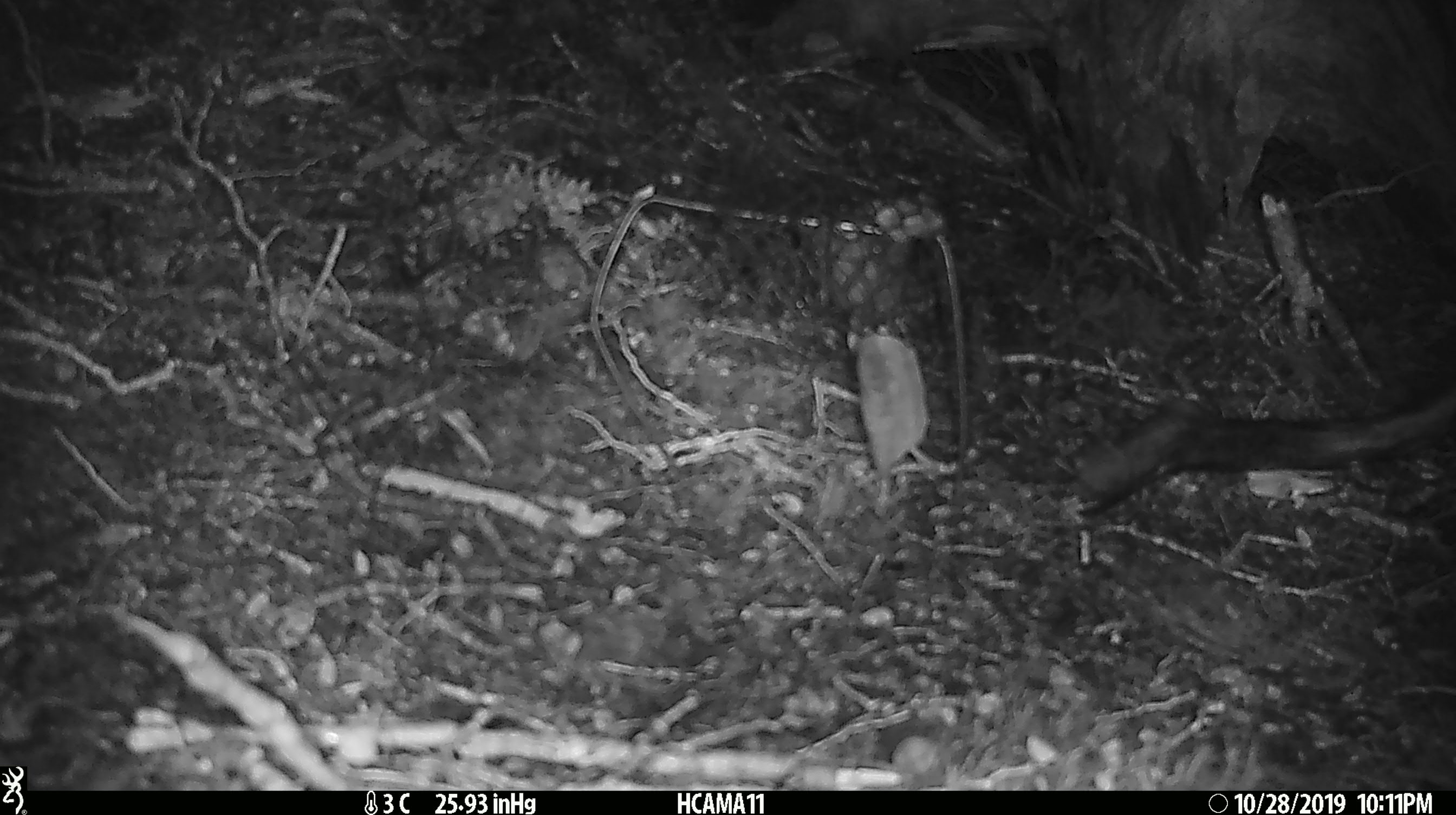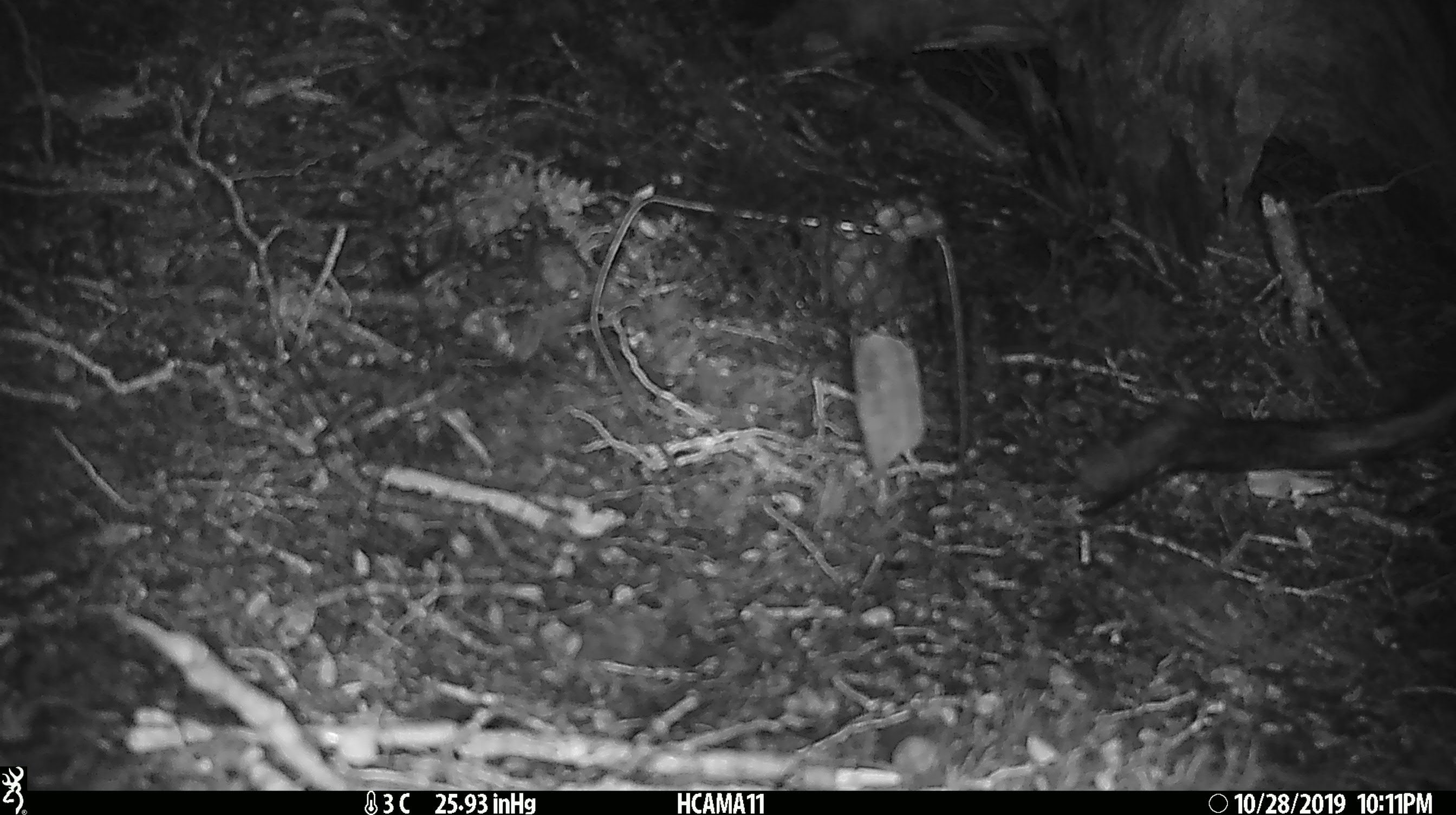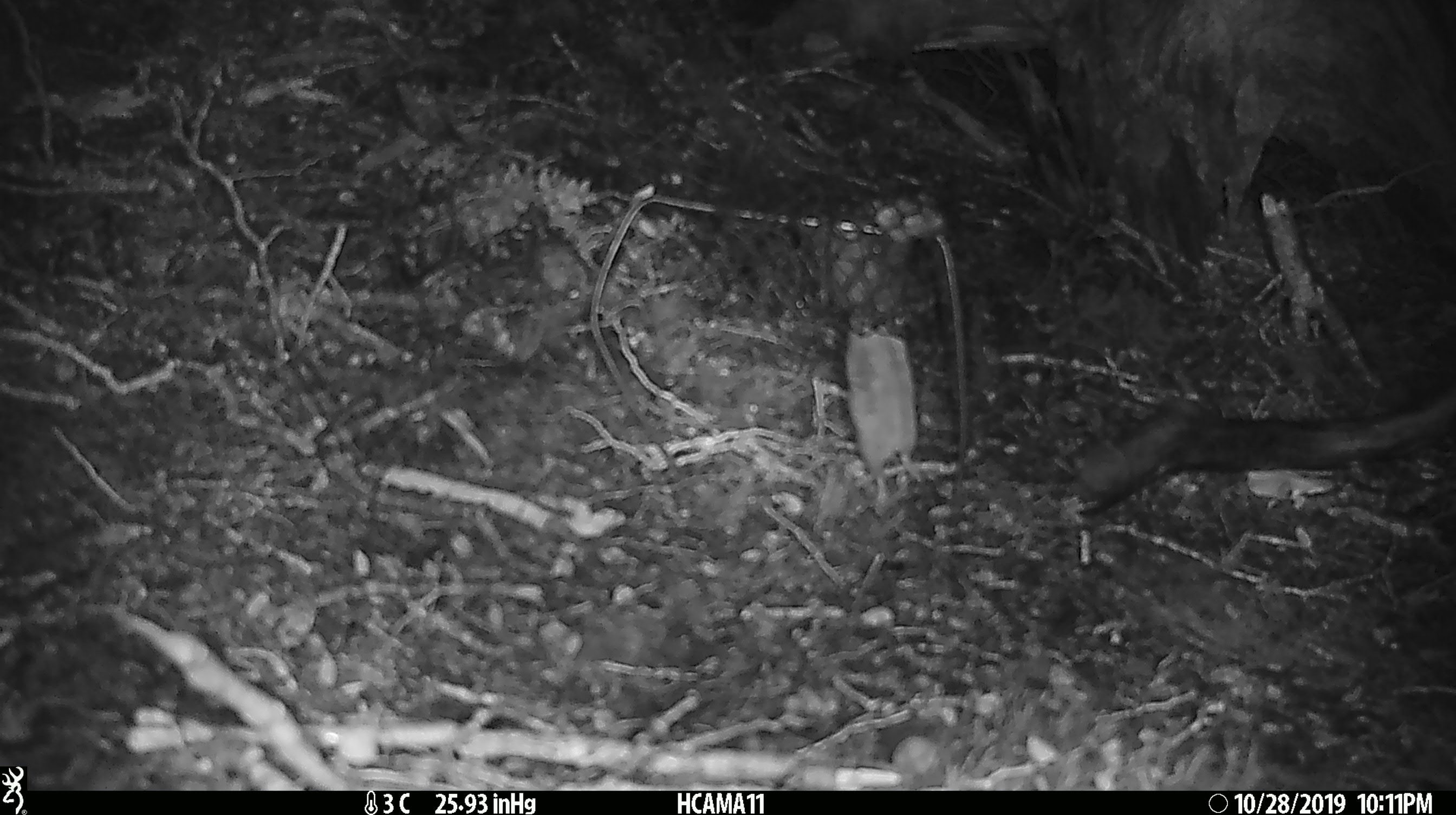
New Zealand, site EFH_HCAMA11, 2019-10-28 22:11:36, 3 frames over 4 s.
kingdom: Animalia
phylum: Chordata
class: Mammalia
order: Rodentia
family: Muridae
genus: Mus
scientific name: Mus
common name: mouse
Mouse (Mus).